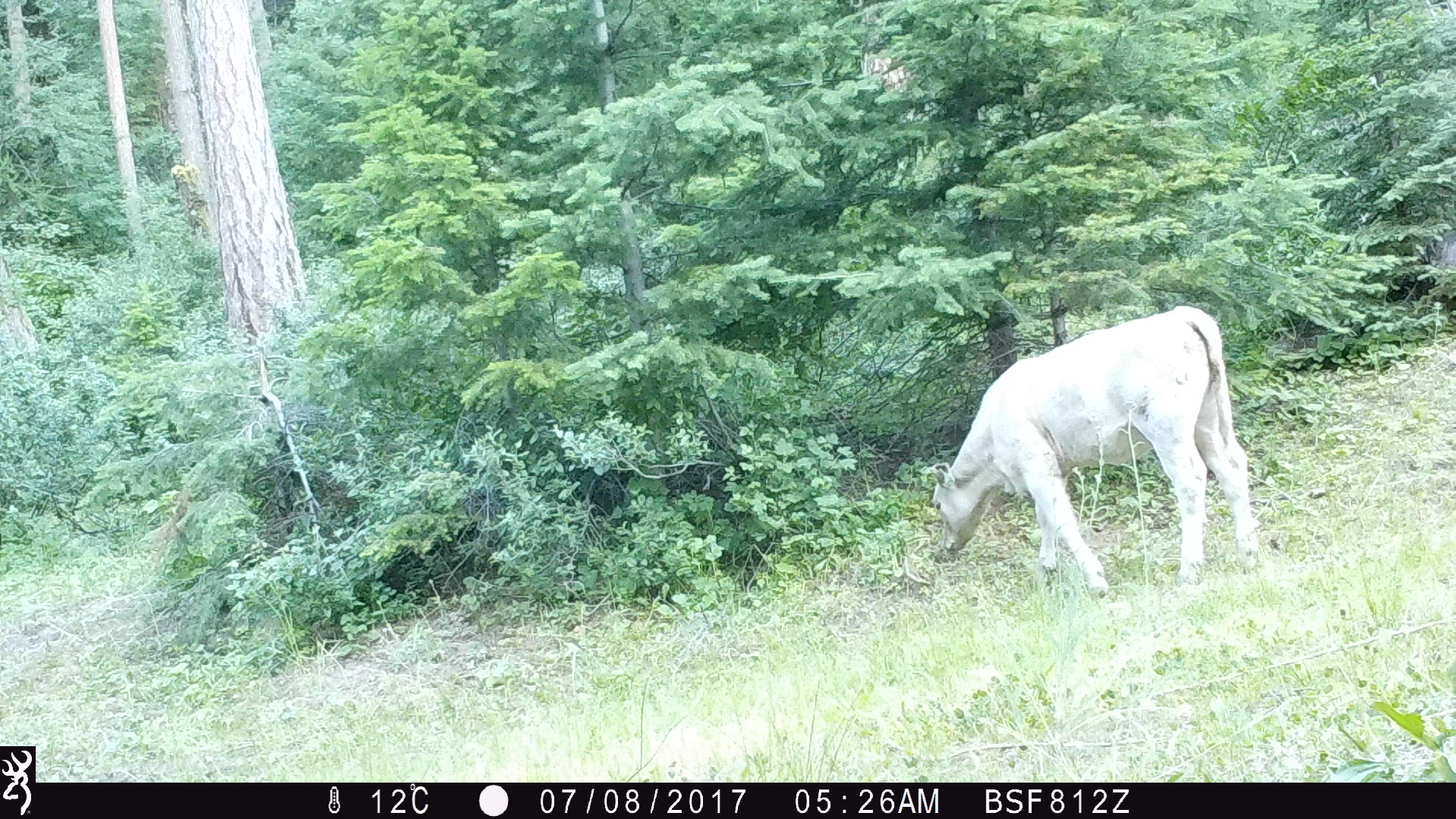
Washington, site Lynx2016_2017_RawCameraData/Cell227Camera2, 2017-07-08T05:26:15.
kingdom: Animalia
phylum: Chordata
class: Mammalia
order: Artiodactyla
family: Bovidae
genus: Bos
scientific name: Bos taurus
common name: domestic cattle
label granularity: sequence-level